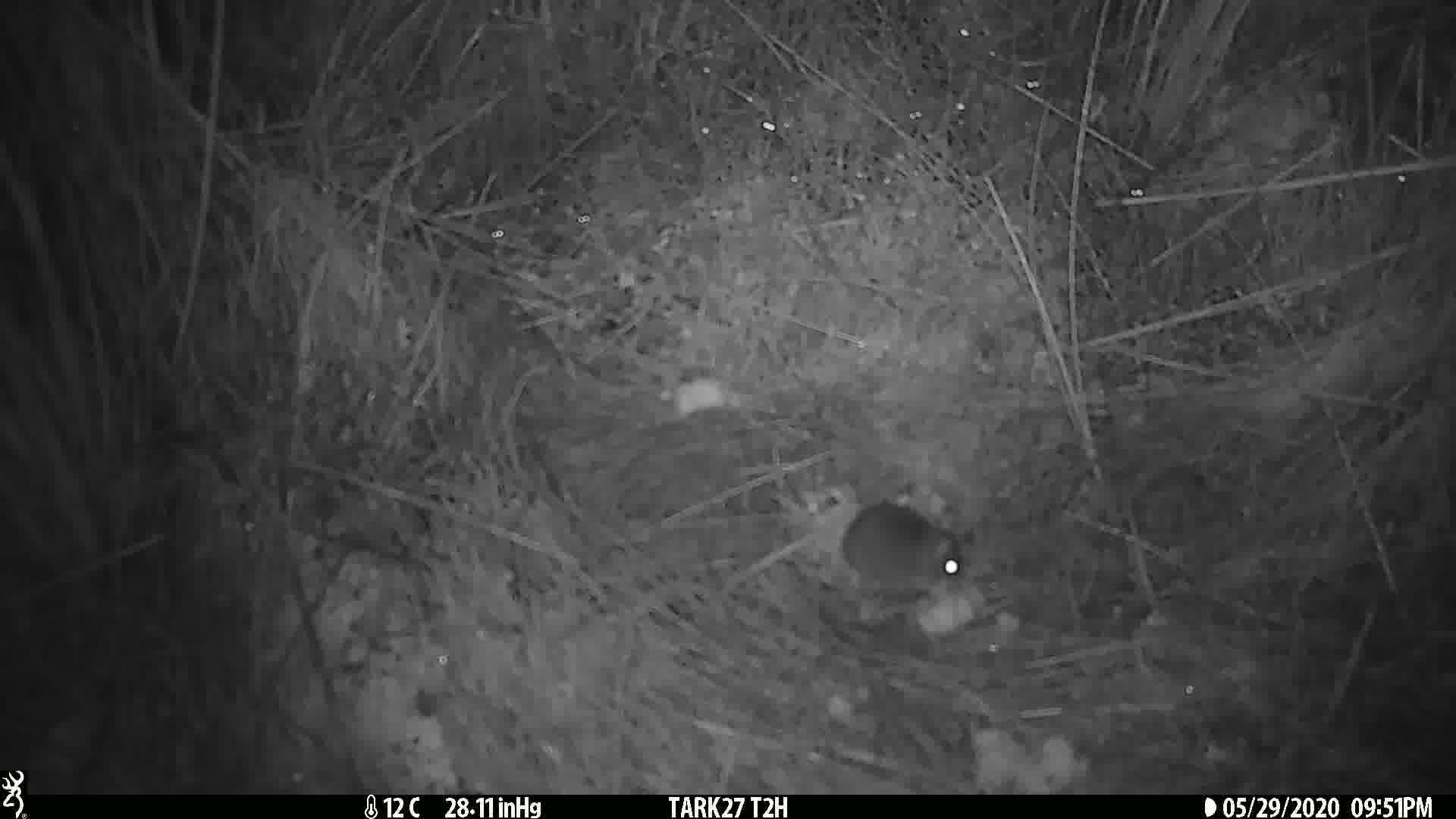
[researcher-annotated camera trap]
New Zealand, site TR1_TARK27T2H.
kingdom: Animalia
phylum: Chordata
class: Mammalia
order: Rodentia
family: Muridae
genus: Mus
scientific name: Mus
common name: mouse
Mouse (Mus).